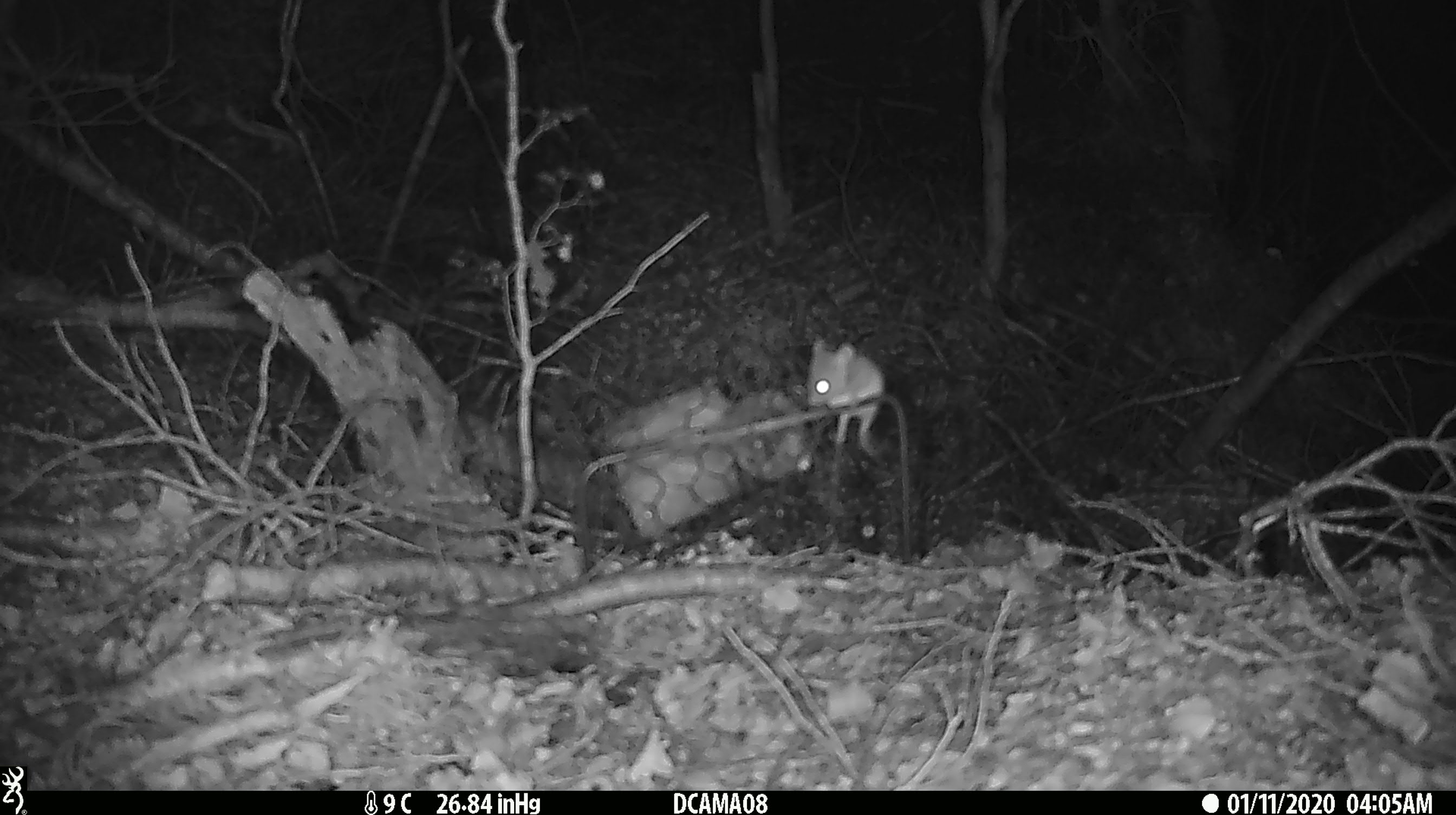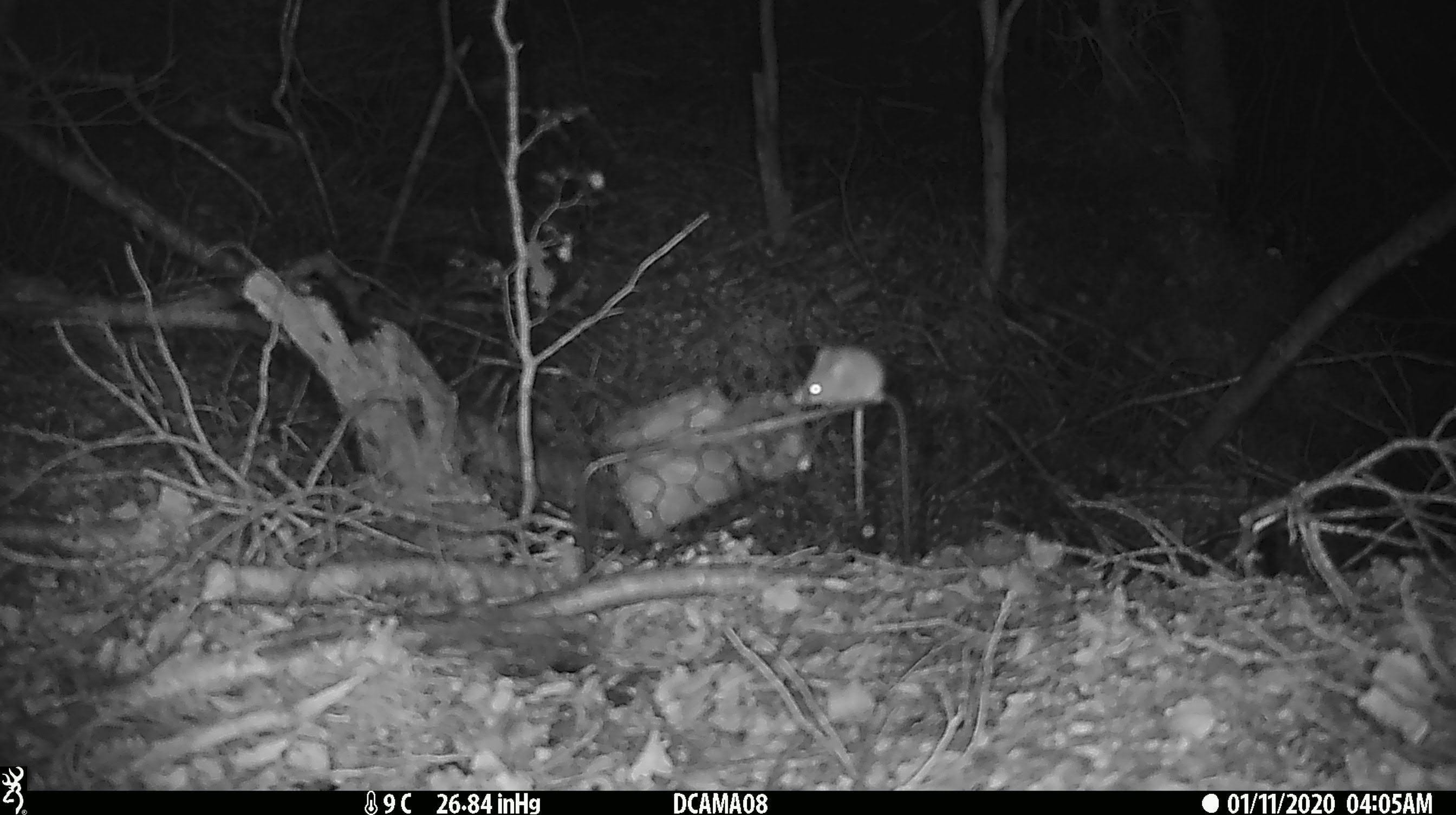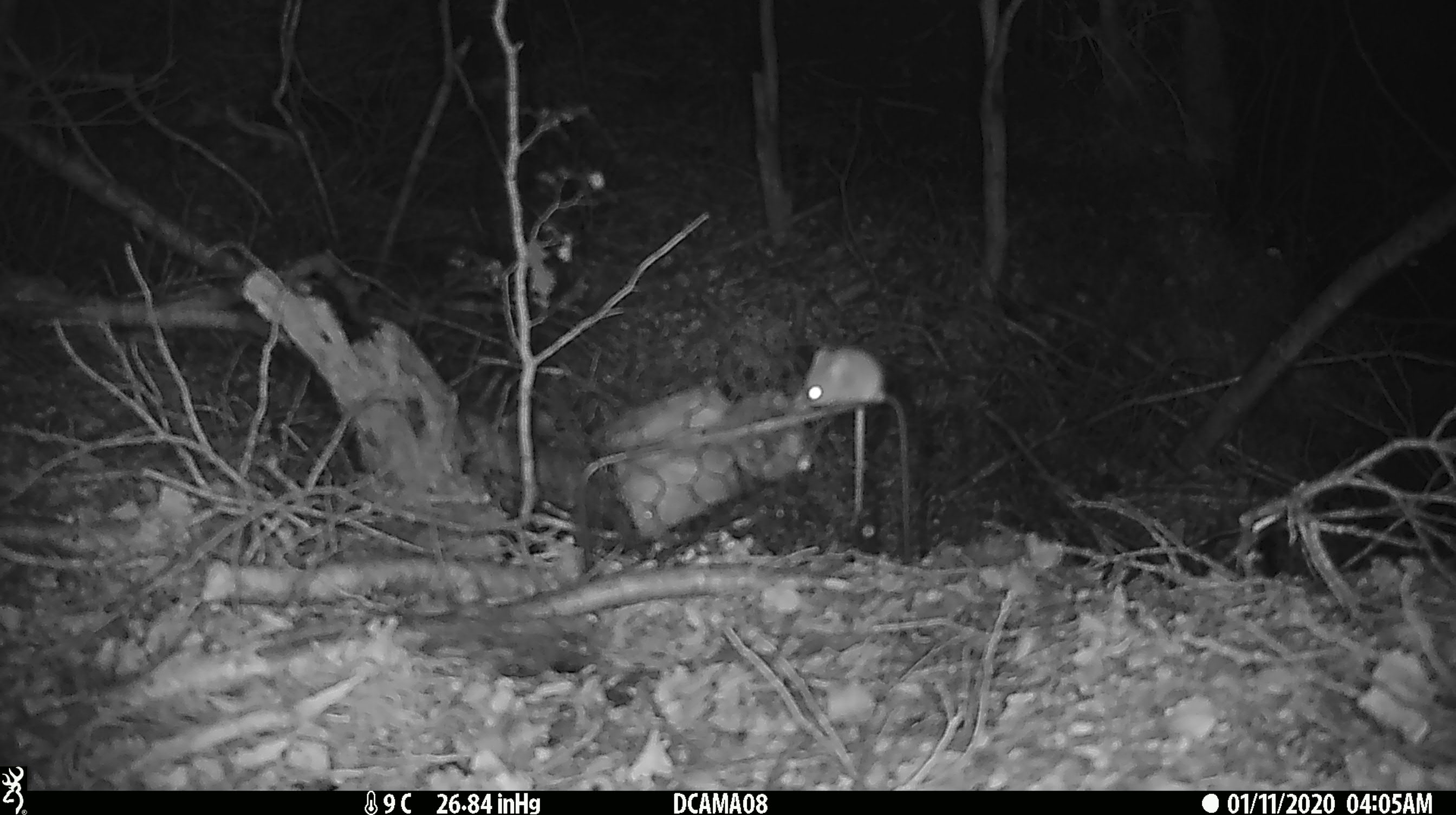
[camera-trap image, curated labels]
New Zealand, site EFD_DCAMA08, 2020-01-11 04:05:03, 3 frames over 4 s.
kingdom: Animalia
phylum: Chordata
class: Mammalia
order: Rodentia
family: Muridae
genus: Mus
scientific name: Mus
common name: mouse